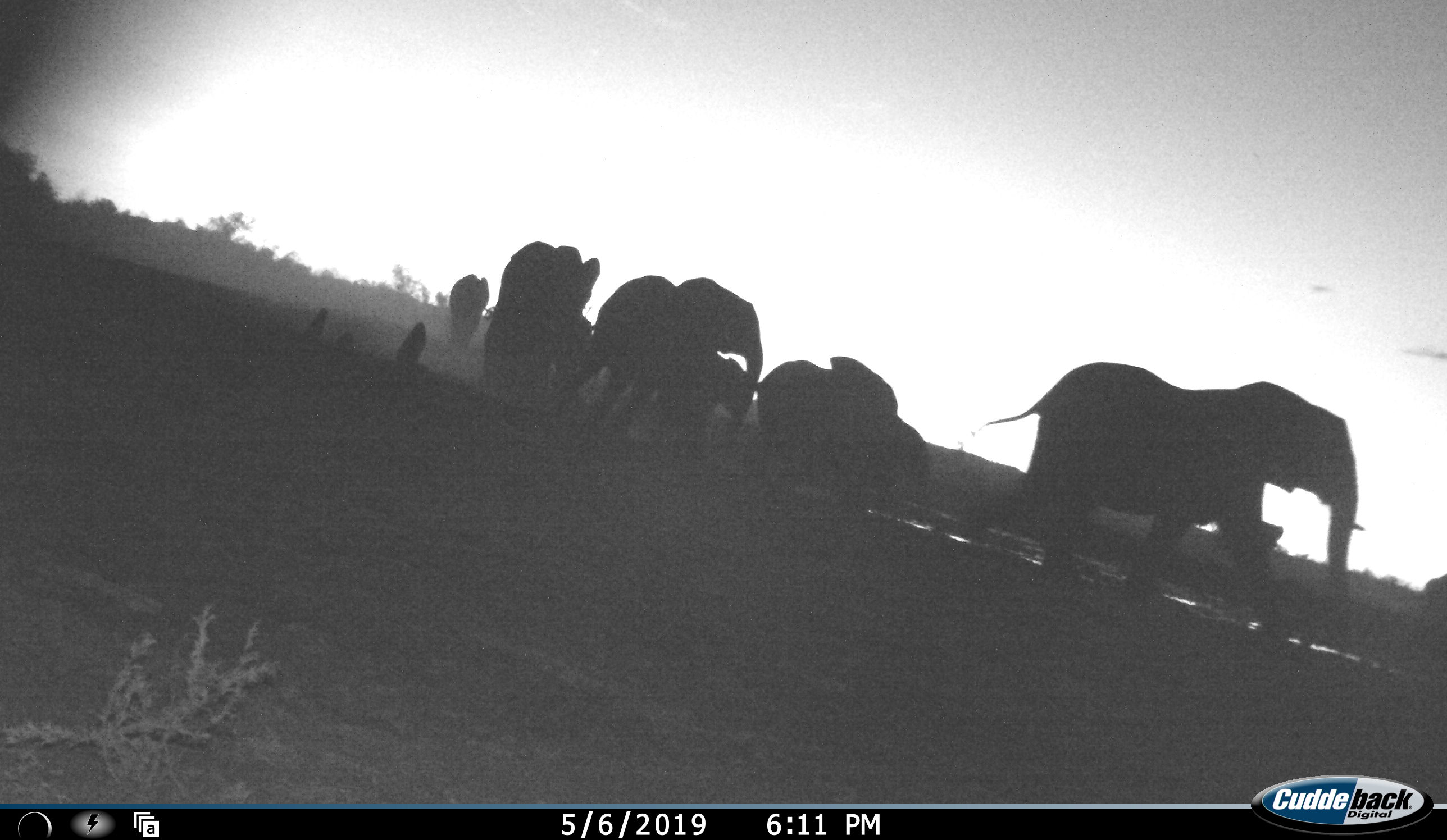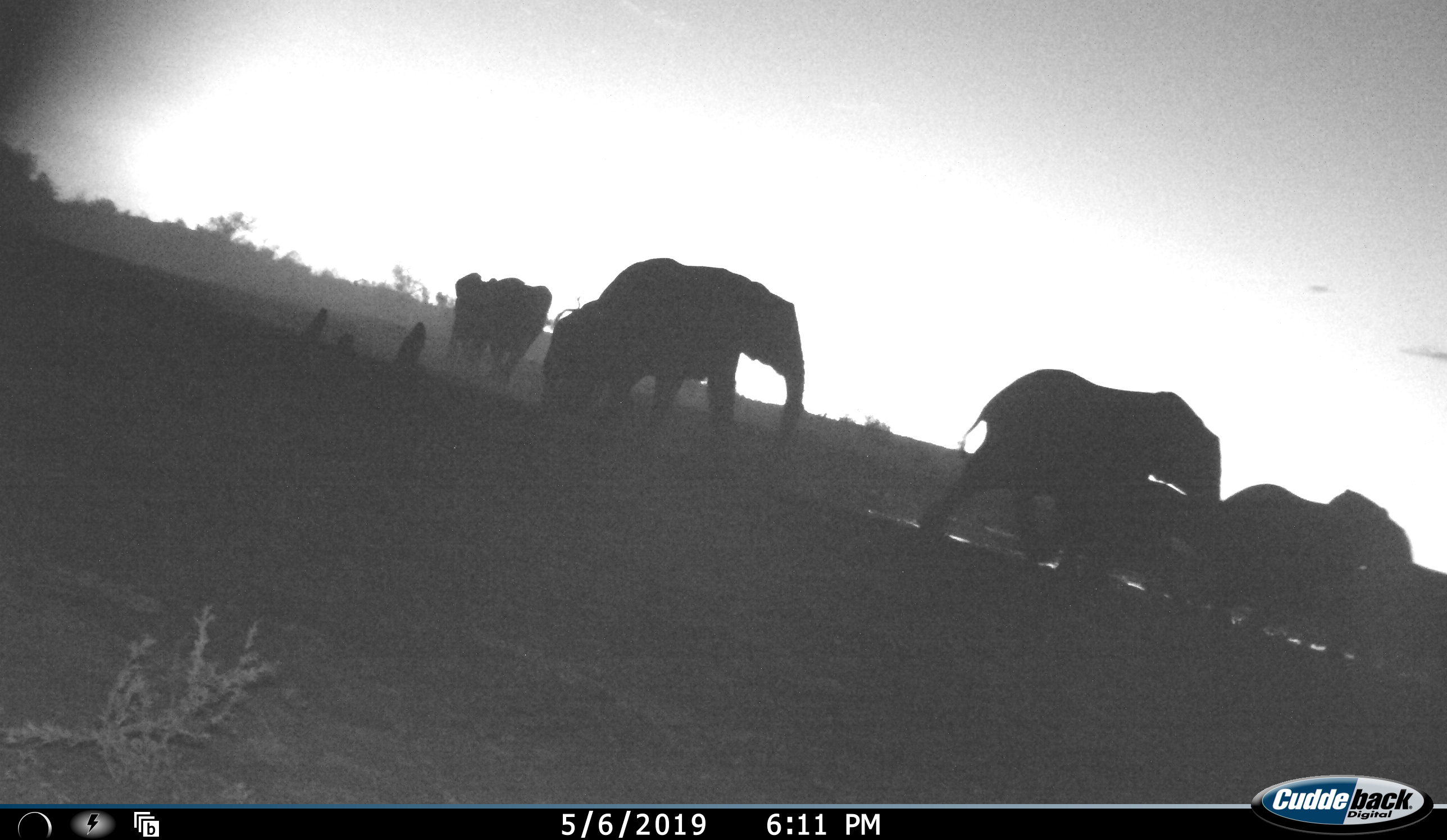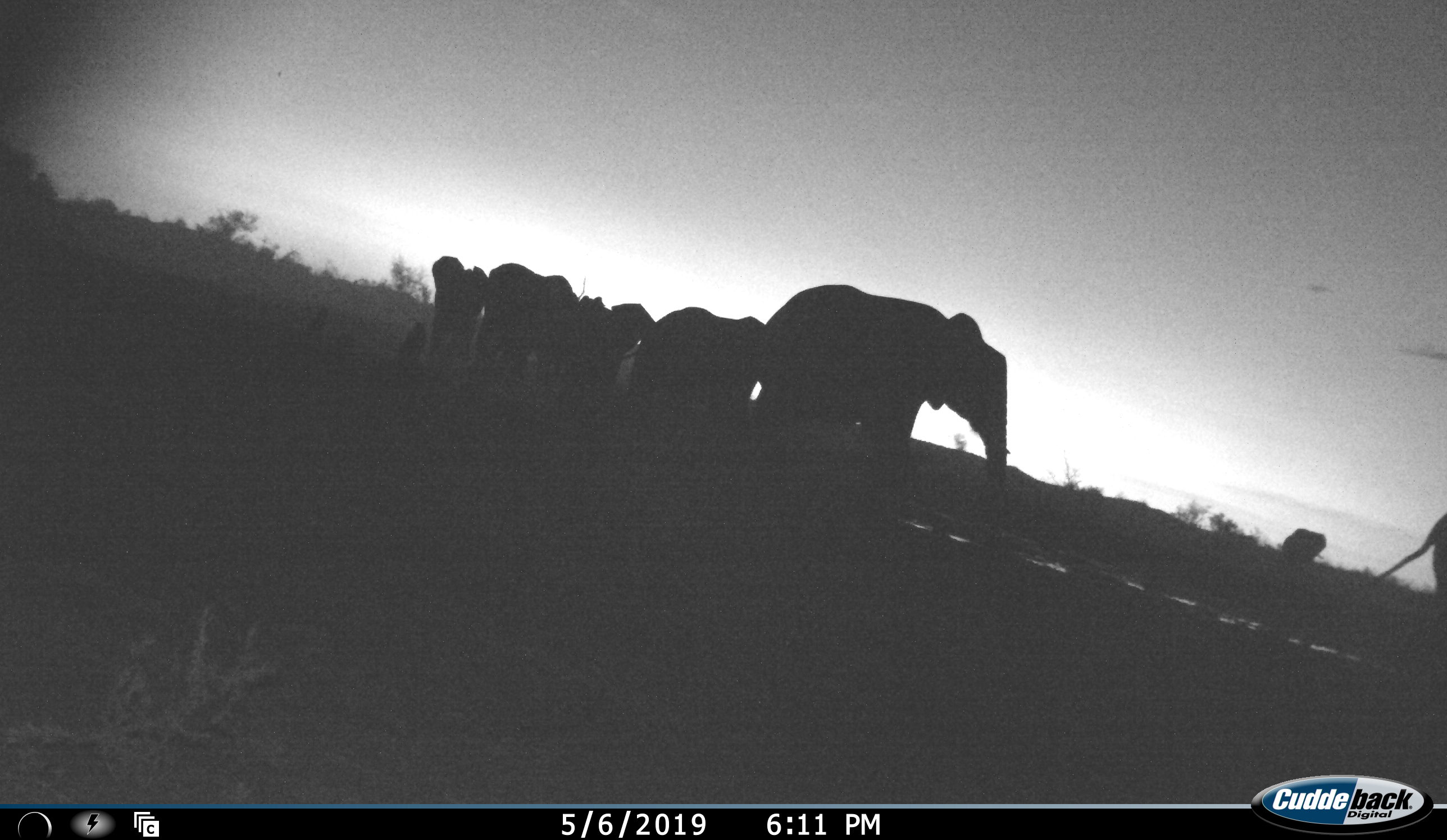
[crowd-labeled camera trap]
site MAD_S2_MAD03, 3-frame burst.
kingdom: Animalia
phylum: Chordata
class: Mammalia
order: Proboscidea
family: Elephantidae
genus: Loxodonta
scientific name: Loxodonta africana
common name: african bush elephant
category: elephant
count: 9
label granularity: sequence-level